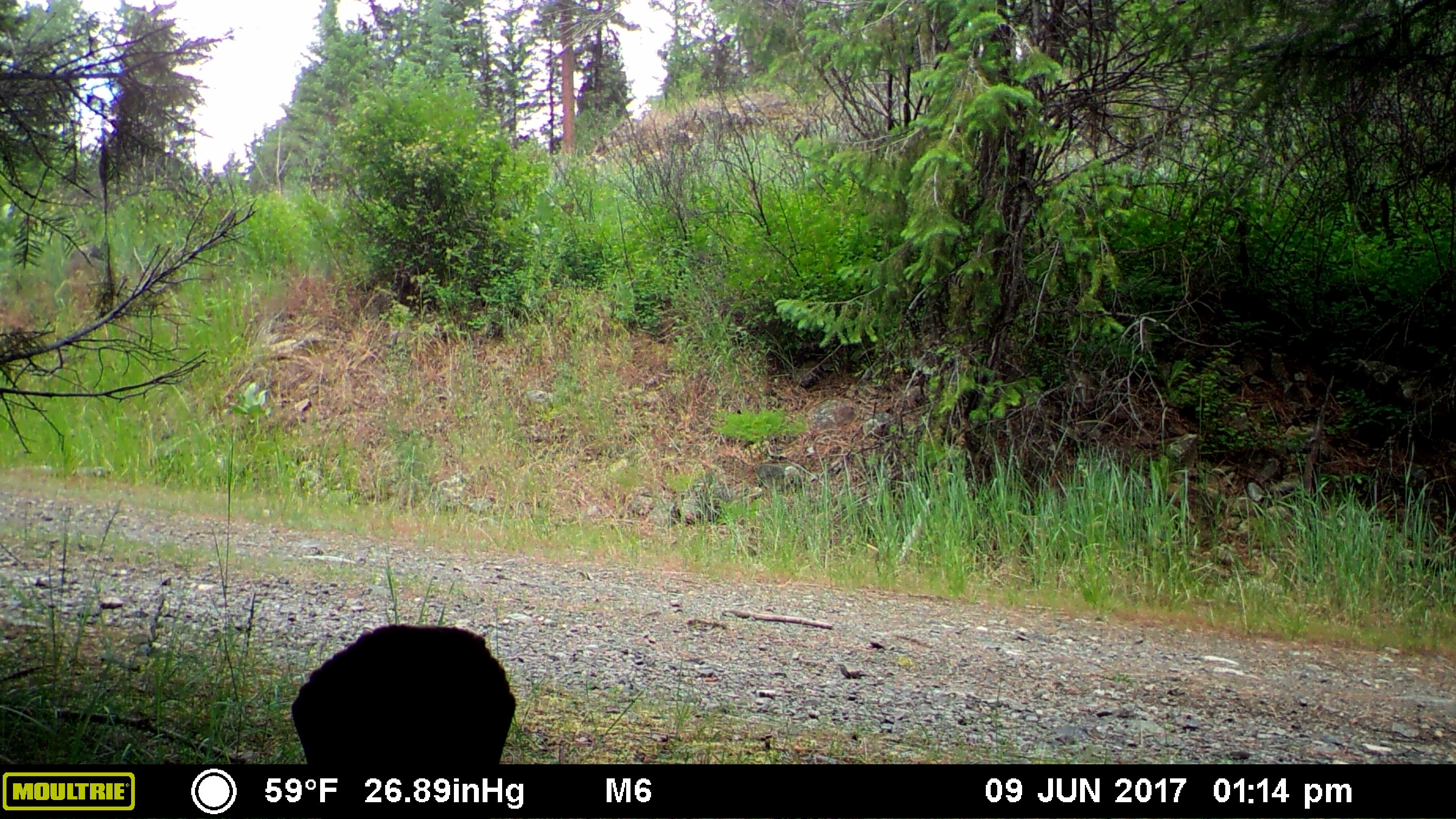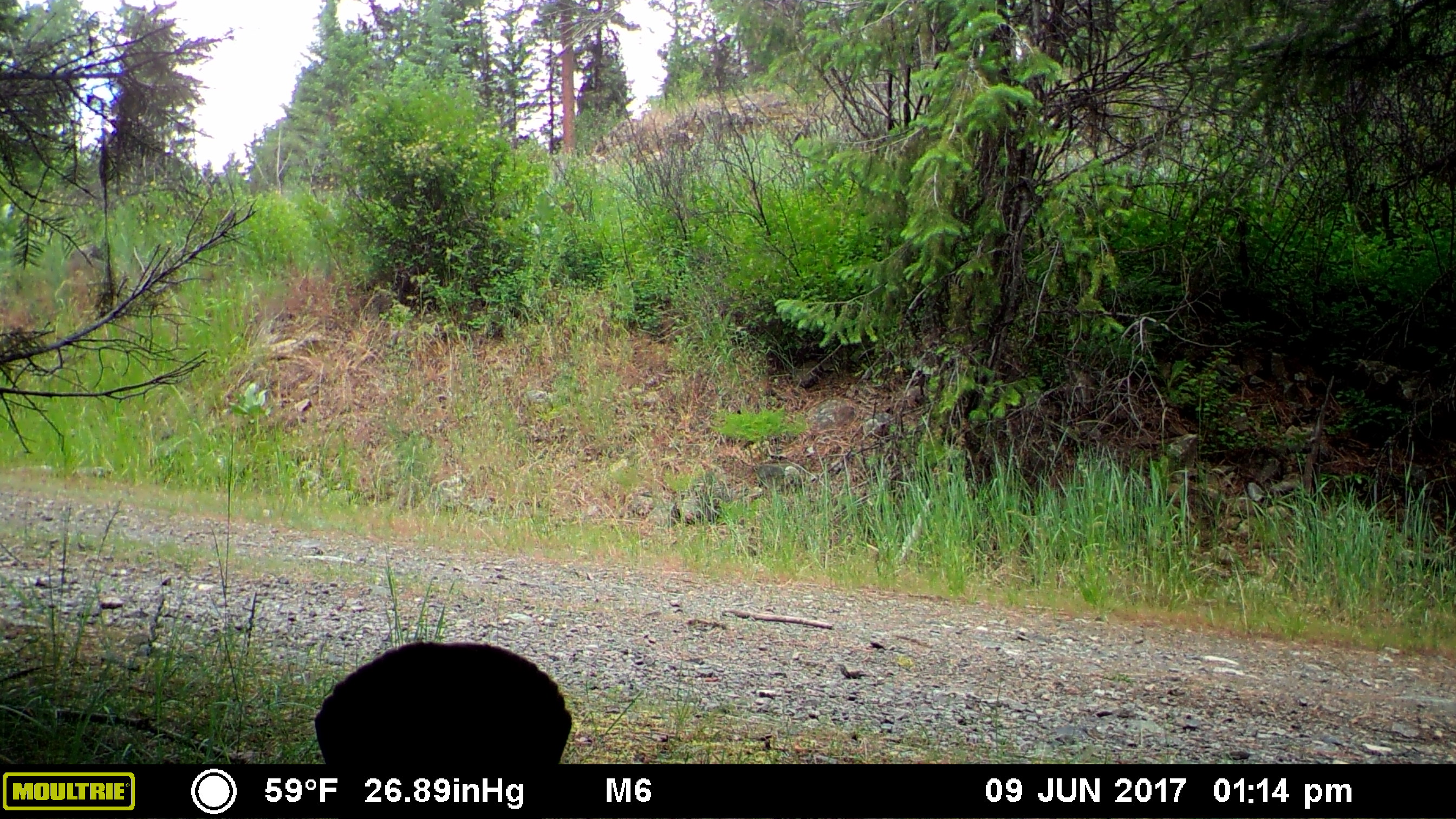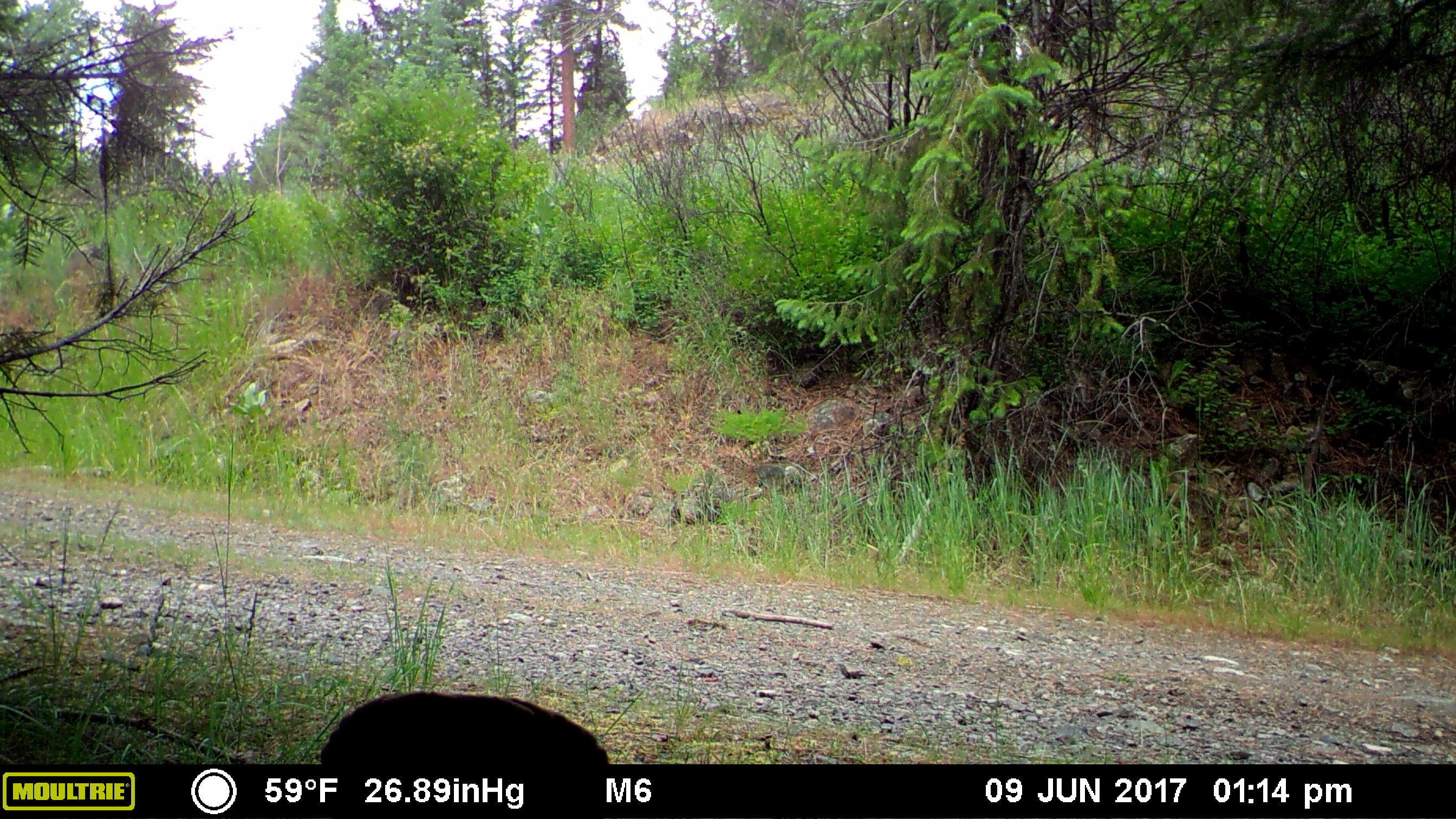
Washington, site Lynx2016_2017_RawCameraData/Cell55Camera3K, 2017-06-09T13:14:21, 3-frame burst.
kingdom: Animalia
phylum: Chordata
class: Aves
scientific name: Aves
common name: birds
Aves (birds). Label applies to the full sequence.